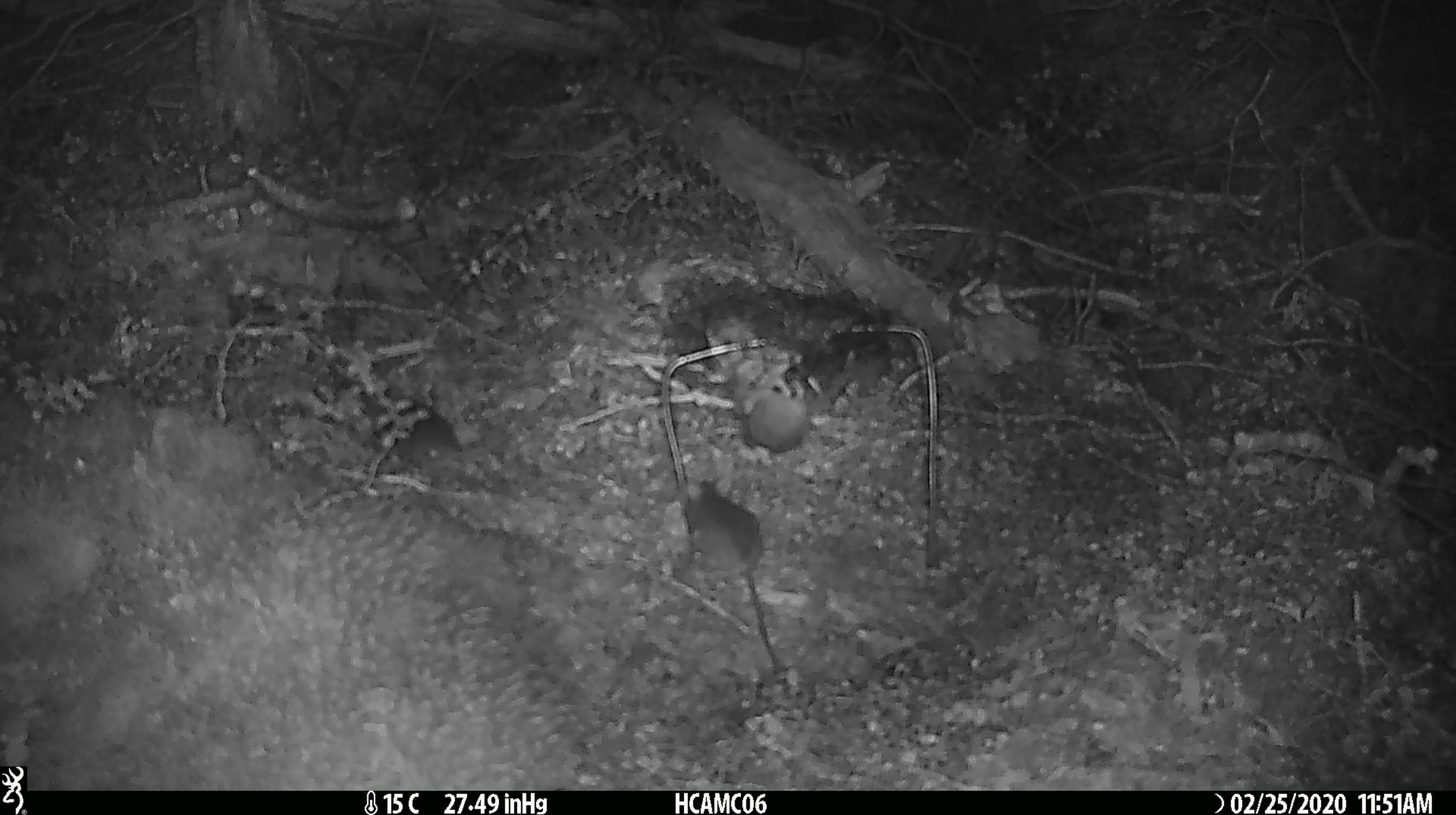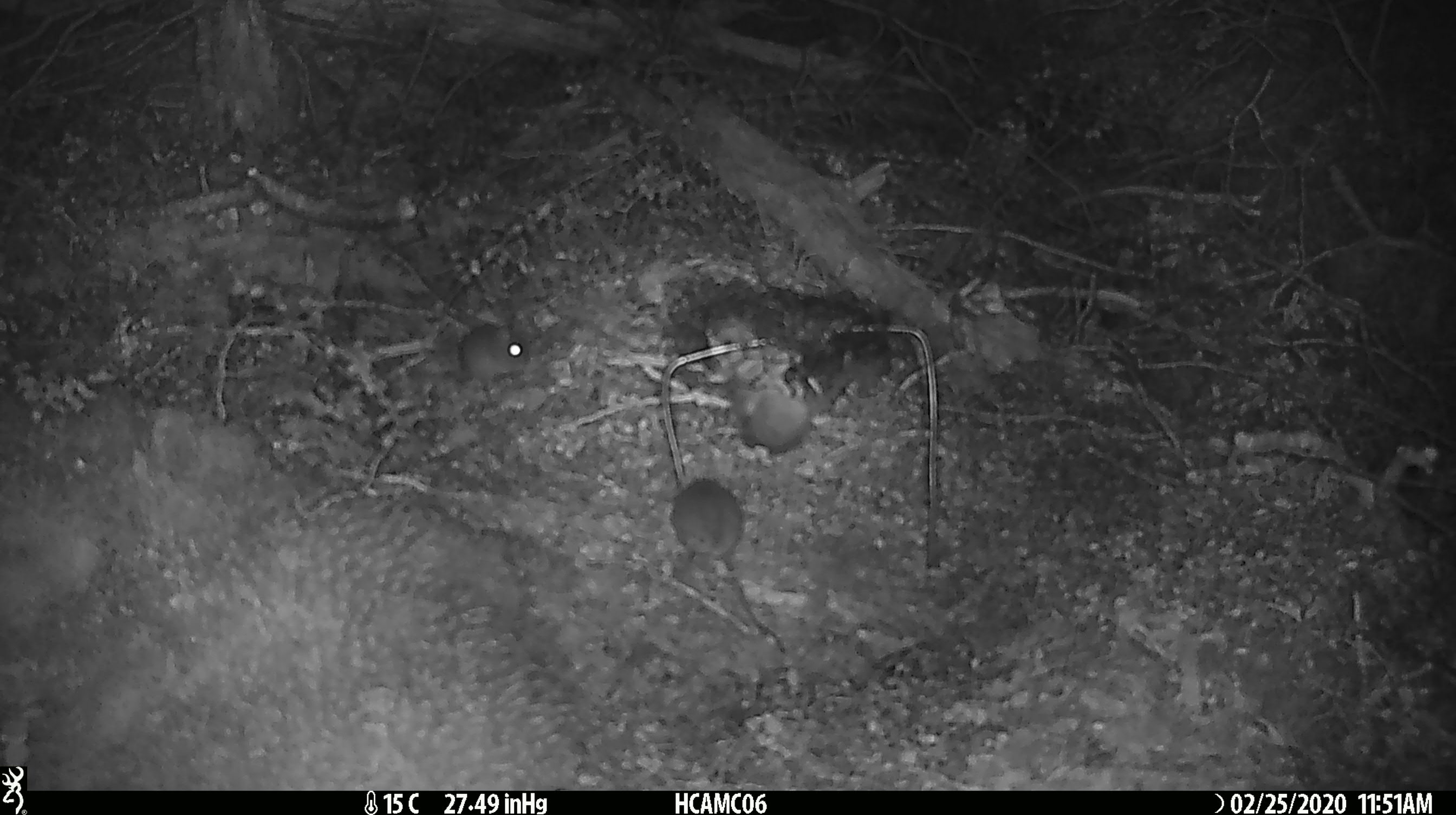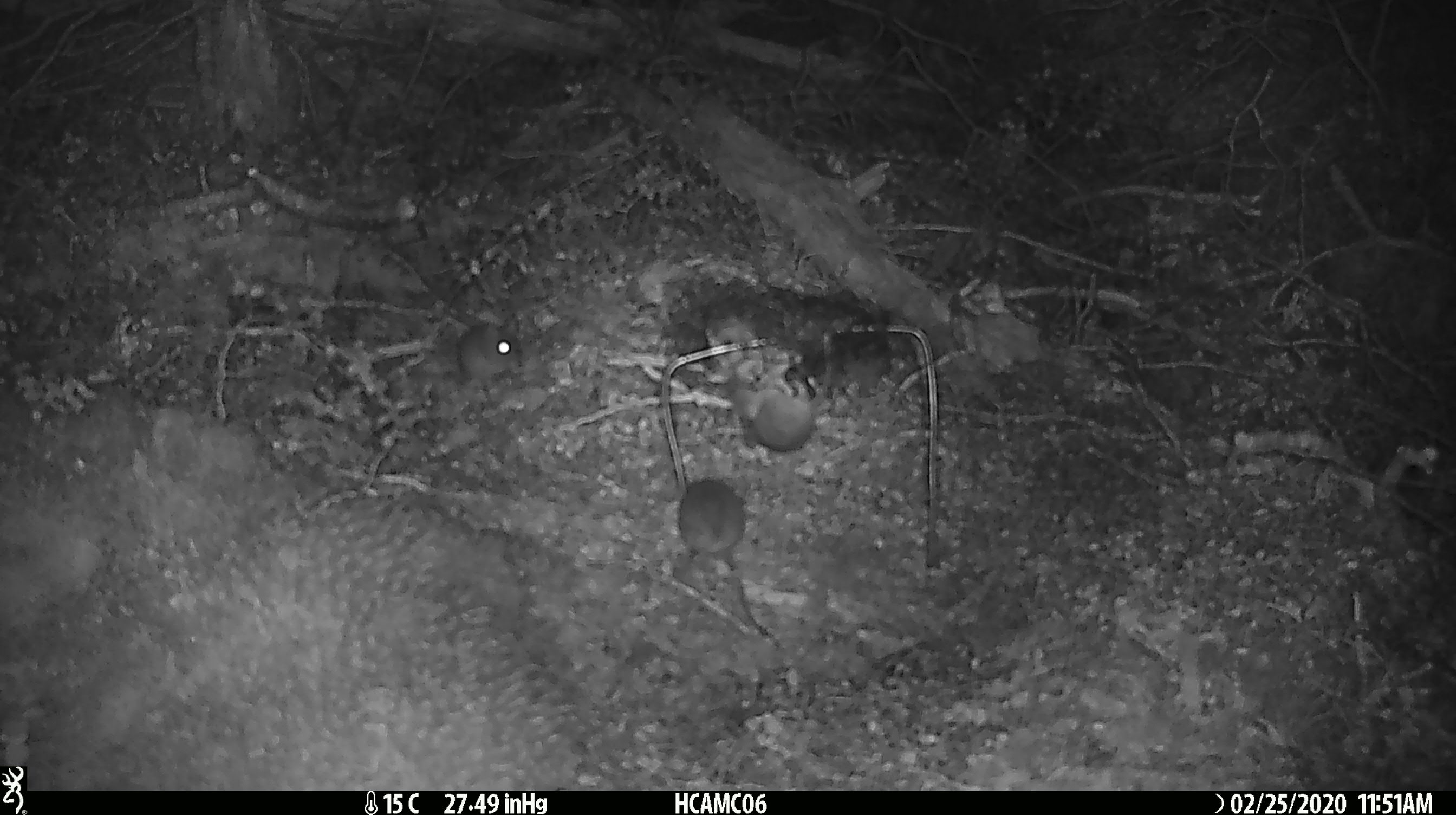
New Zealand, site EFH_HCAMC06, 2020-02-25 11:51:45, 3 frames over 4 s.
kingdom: Animalia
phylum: Chordata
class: Mammalia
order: Rodentia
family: Muridae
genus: Mus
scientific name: Mus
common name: mouse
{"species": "mouse (Mus)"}